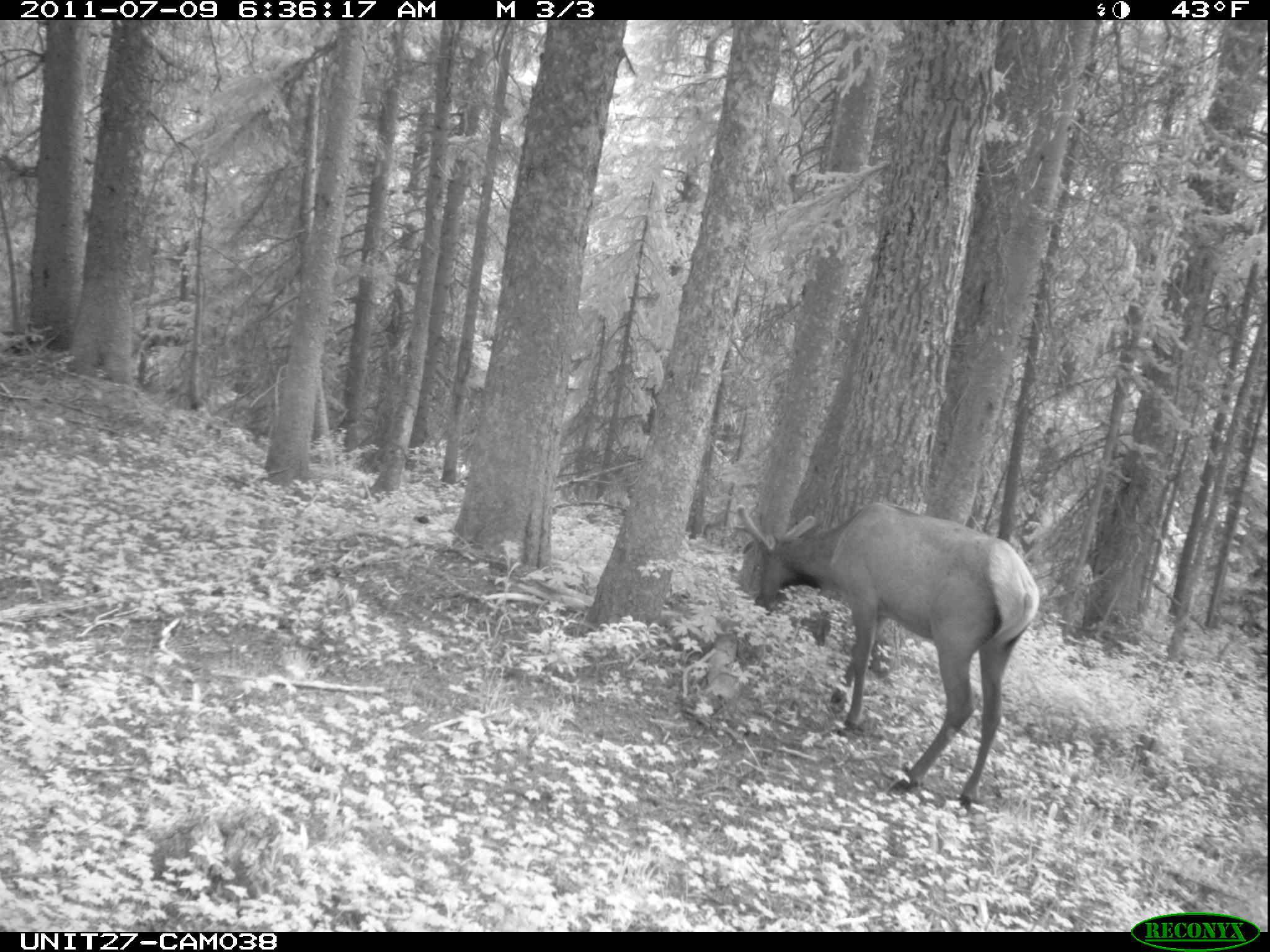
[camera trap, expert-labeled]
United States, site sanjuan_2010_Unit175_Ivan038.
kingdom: Animalia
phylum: Chordata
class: Mammalia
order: Artiodactyla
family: Cervidae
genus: Cervus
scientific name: Cervus elaphus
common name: red deer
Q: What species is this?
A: Cervus elaphus (red deer).